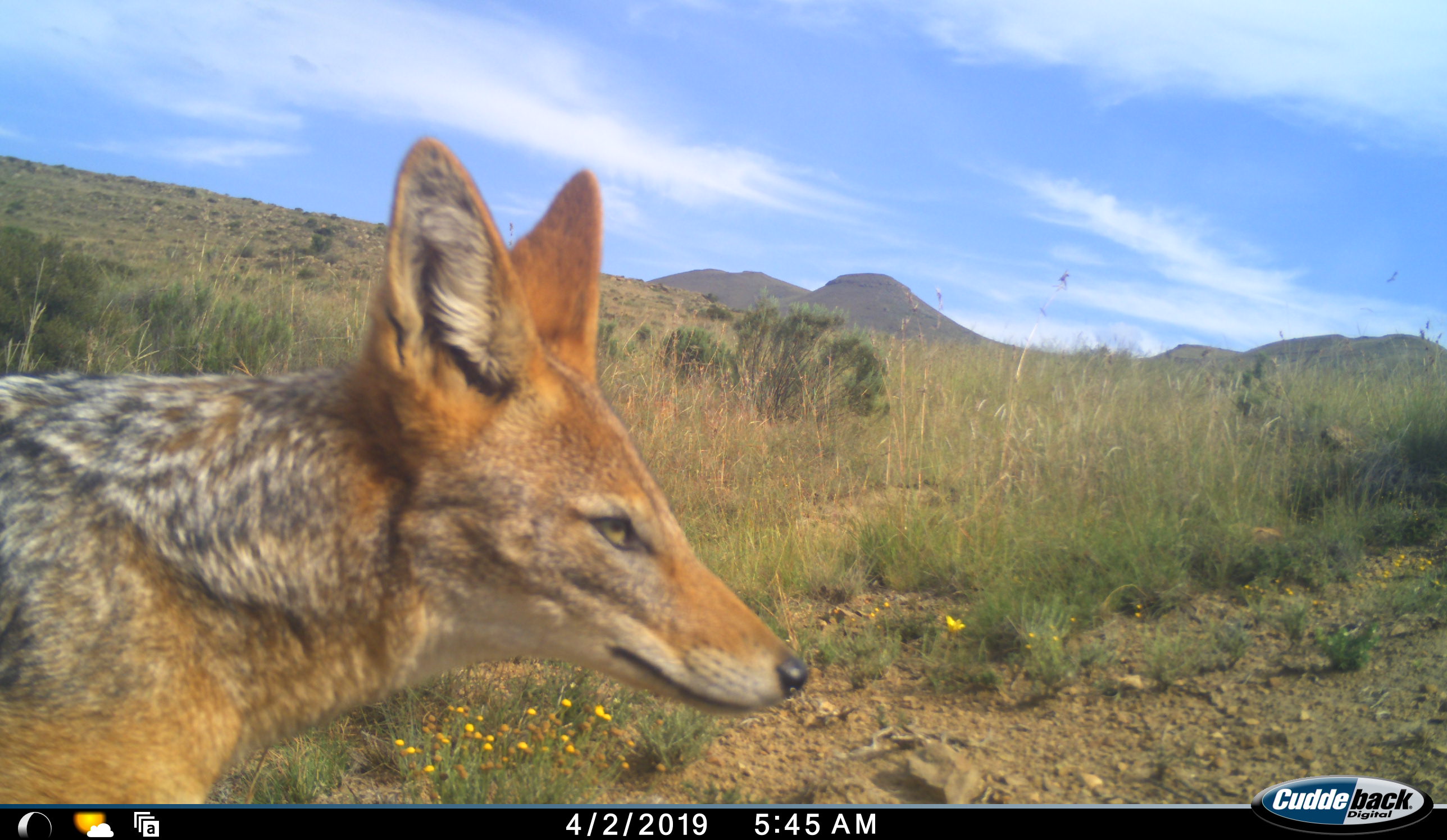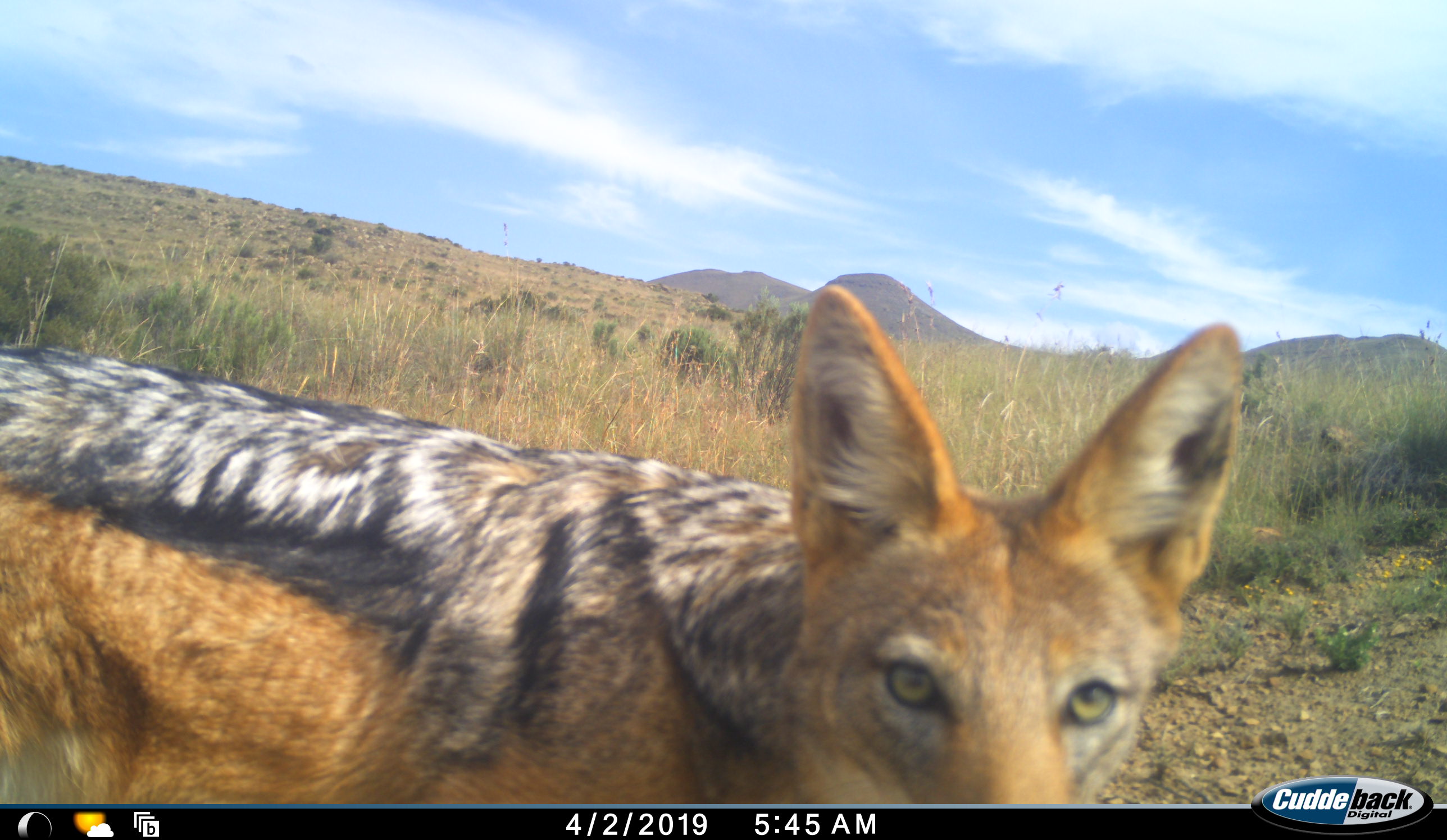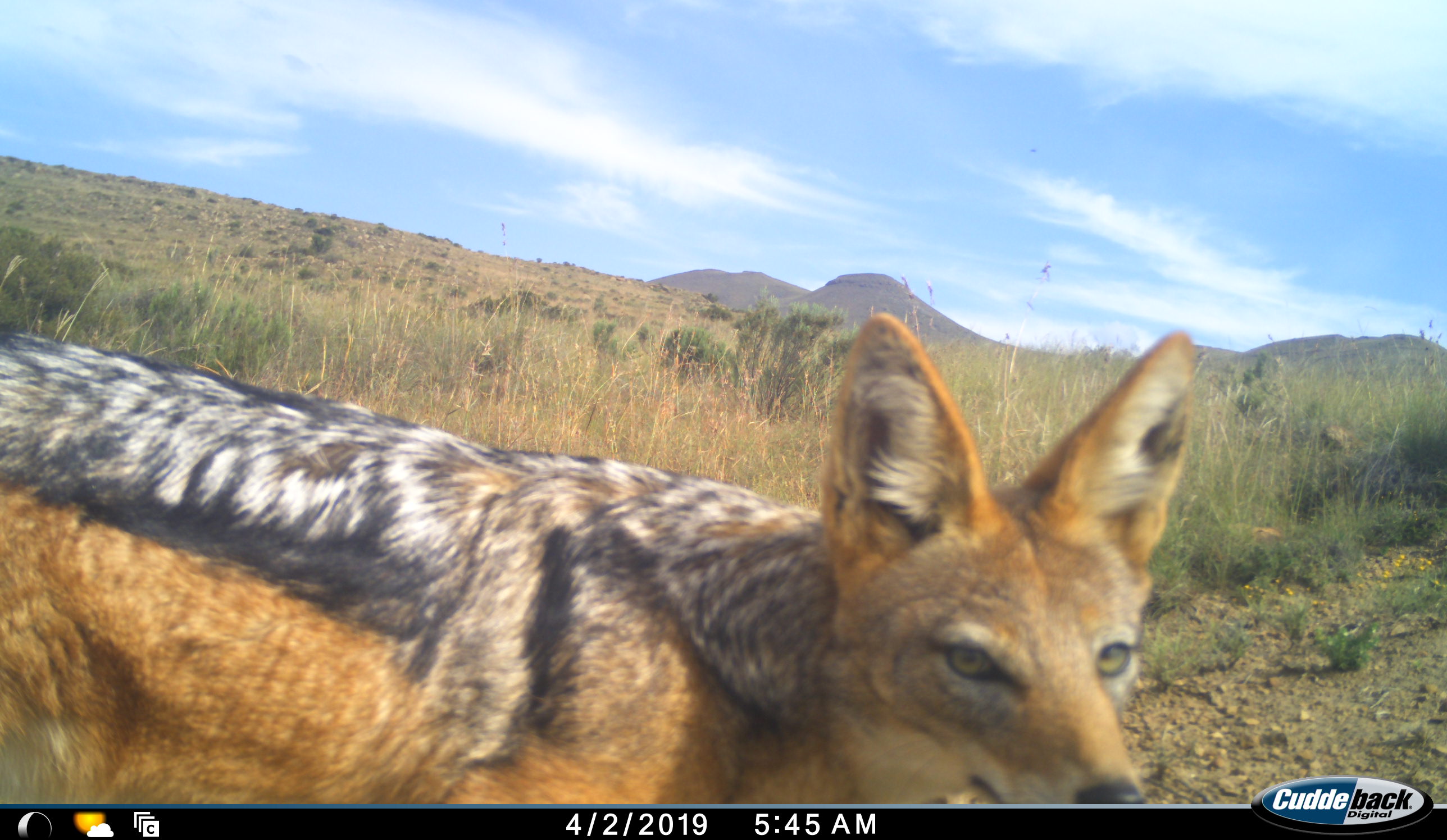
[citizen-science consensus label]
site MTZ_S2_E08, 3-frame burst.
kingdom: Animalia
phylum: Chordata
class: Mammalia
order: Carnivora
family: Canidae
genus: Lupulella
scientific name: Lupulella mesomelas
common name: black-backed jackal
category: jackalblackbacked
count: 1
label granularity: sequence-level